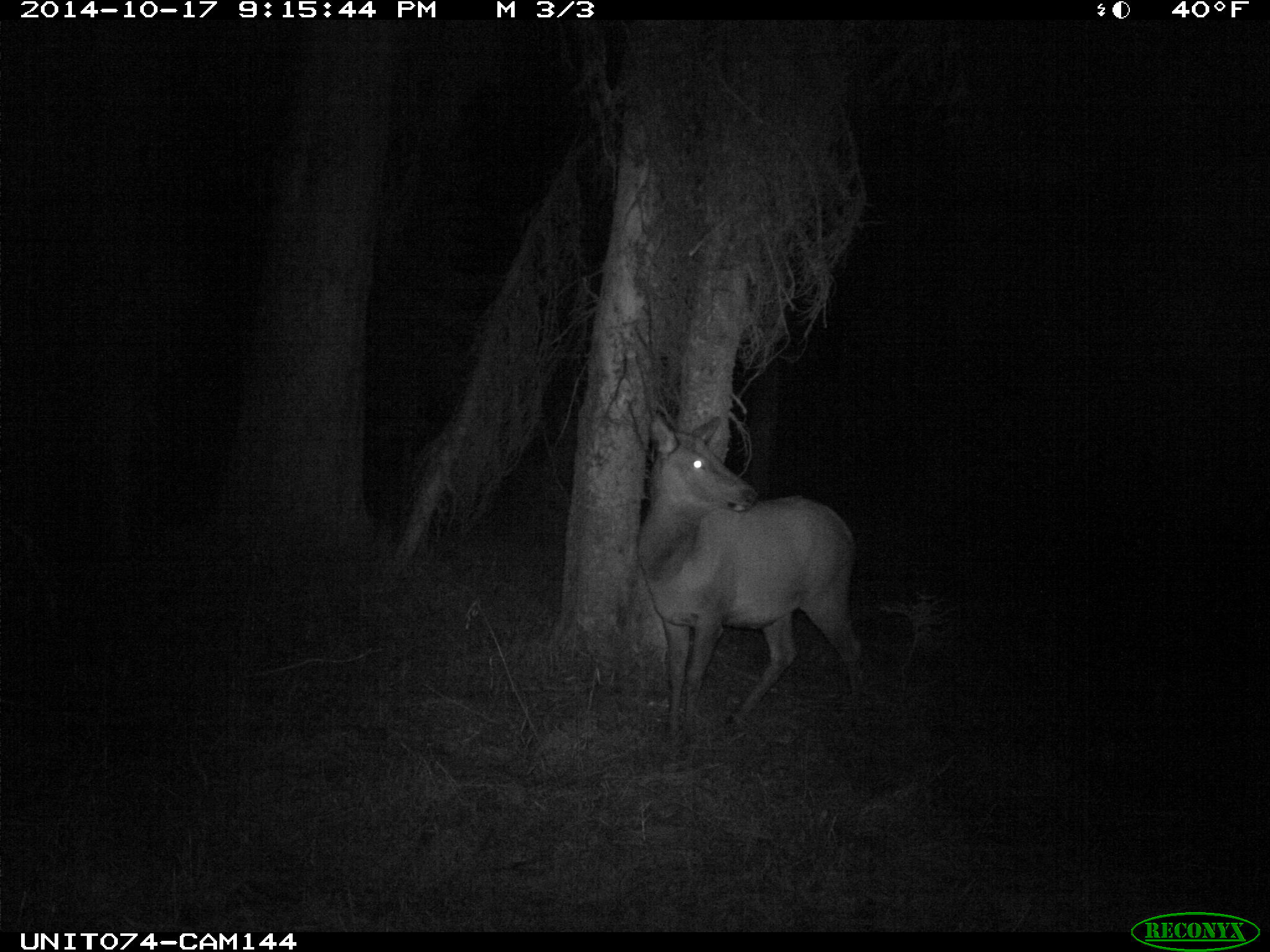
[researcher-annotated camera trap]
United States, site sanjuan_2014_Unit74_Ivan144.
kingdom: Animalia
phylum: Chordata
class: Mammalia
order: Artiodactyla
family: Cervidae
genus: Cervus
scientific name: Cervus elaphus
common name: red deer